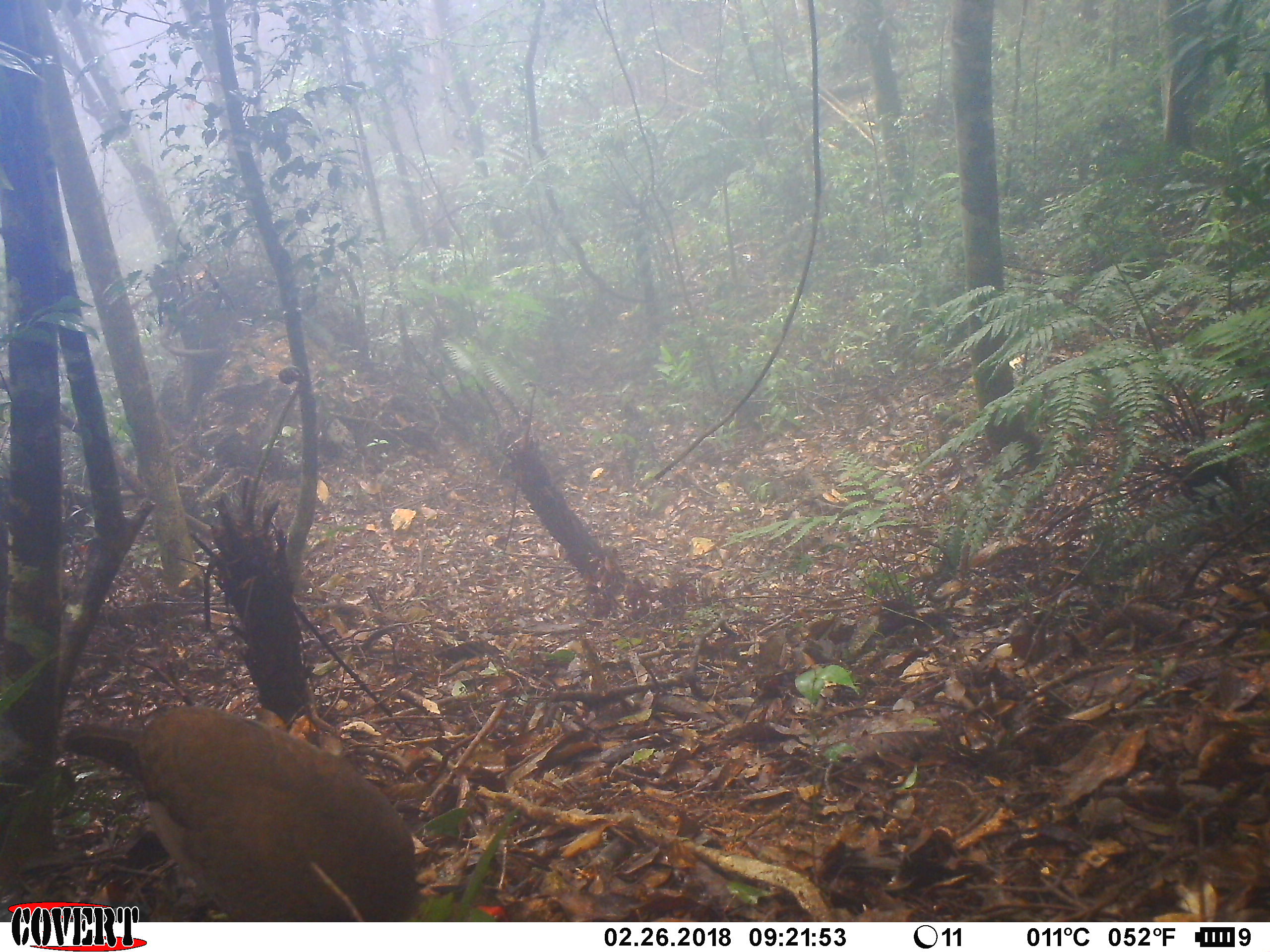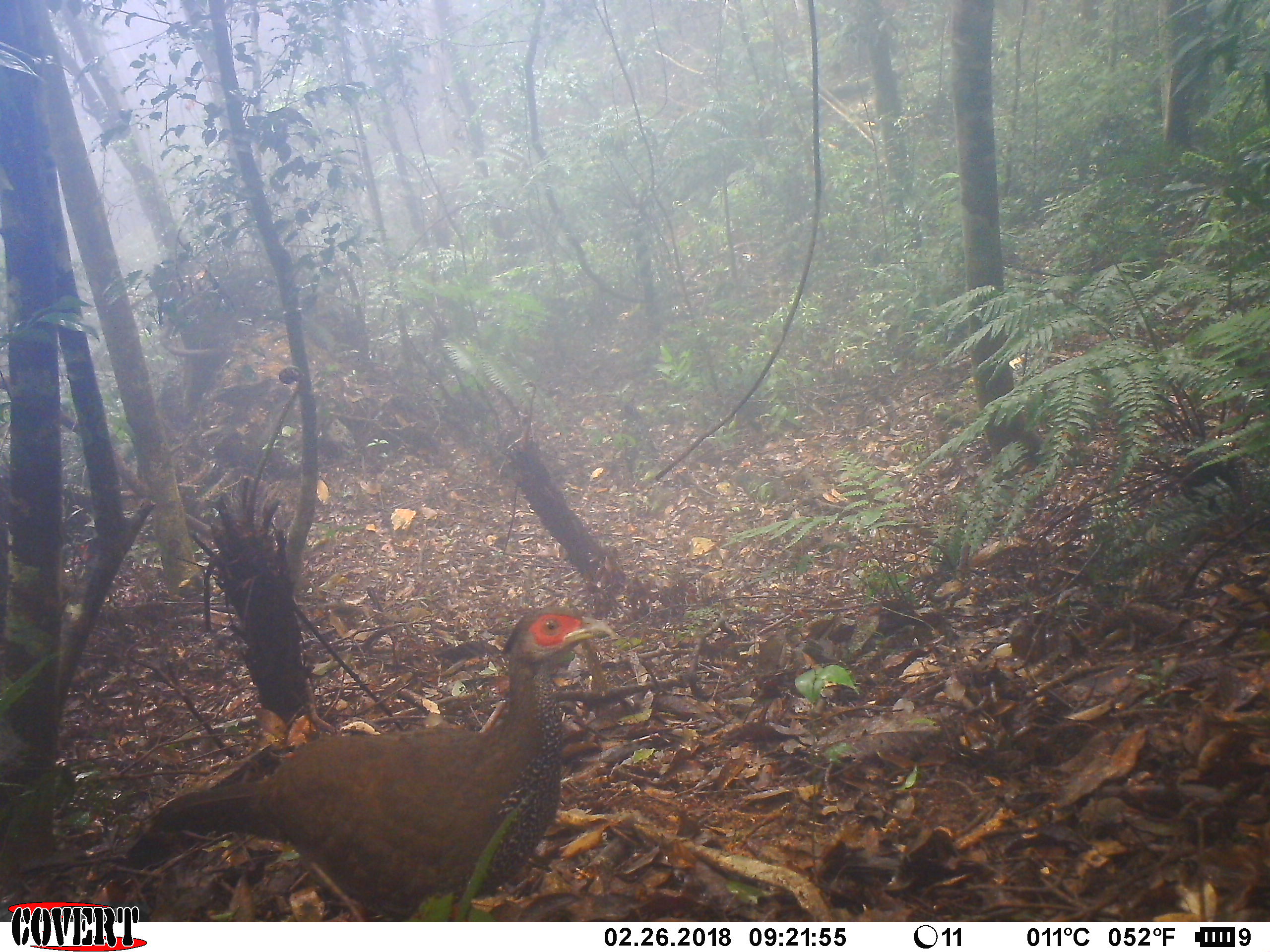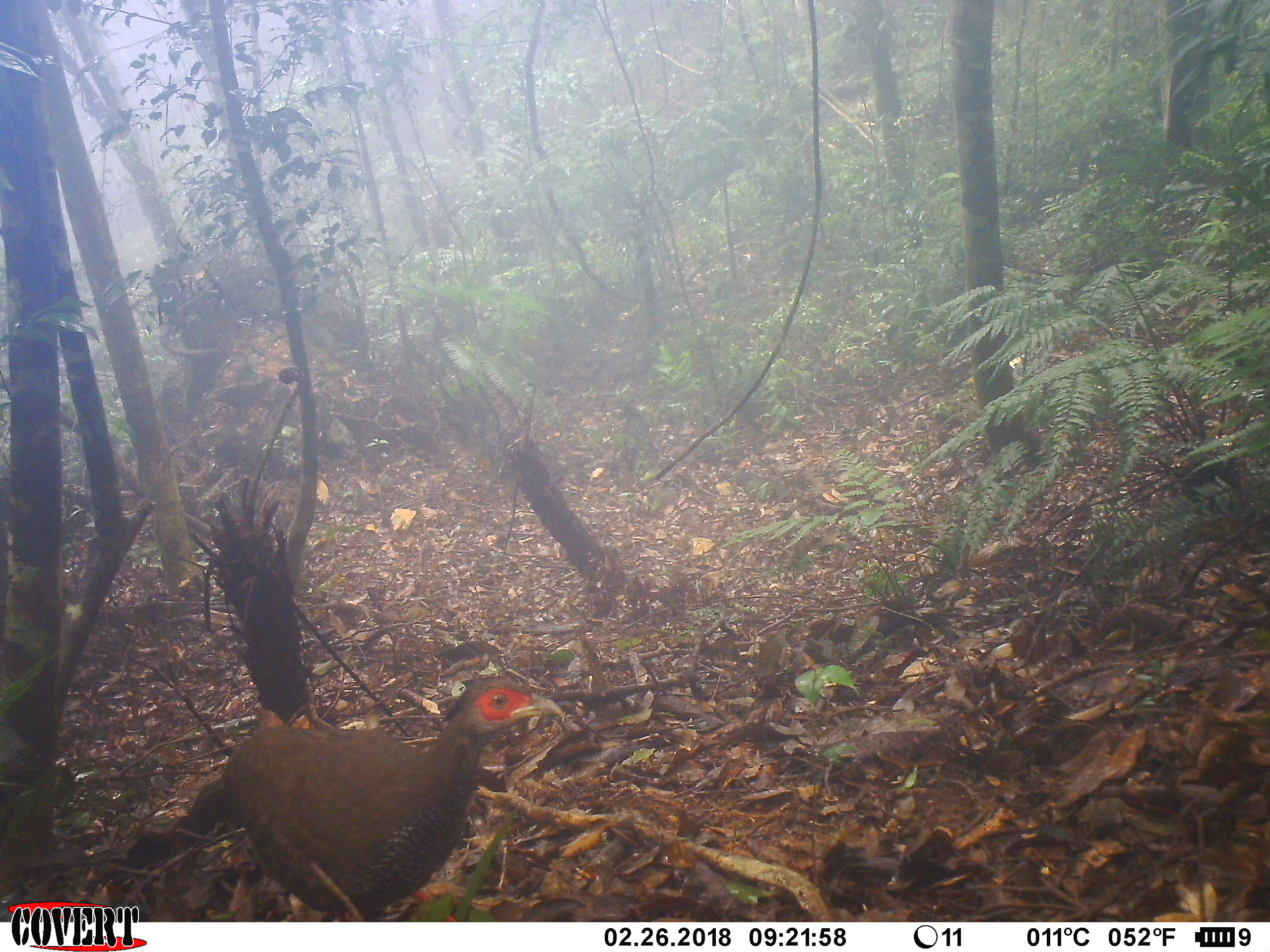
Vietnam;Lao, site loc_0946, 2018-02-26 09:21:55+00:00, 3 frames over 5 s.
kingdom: Animalia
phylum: Chordata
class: Aves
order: Galliformes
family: Phasianidae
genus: Lophura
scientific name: Lophura nycthemera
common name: silver pheasant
Silver pheasant (Lophura nycthemera). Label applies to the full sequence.